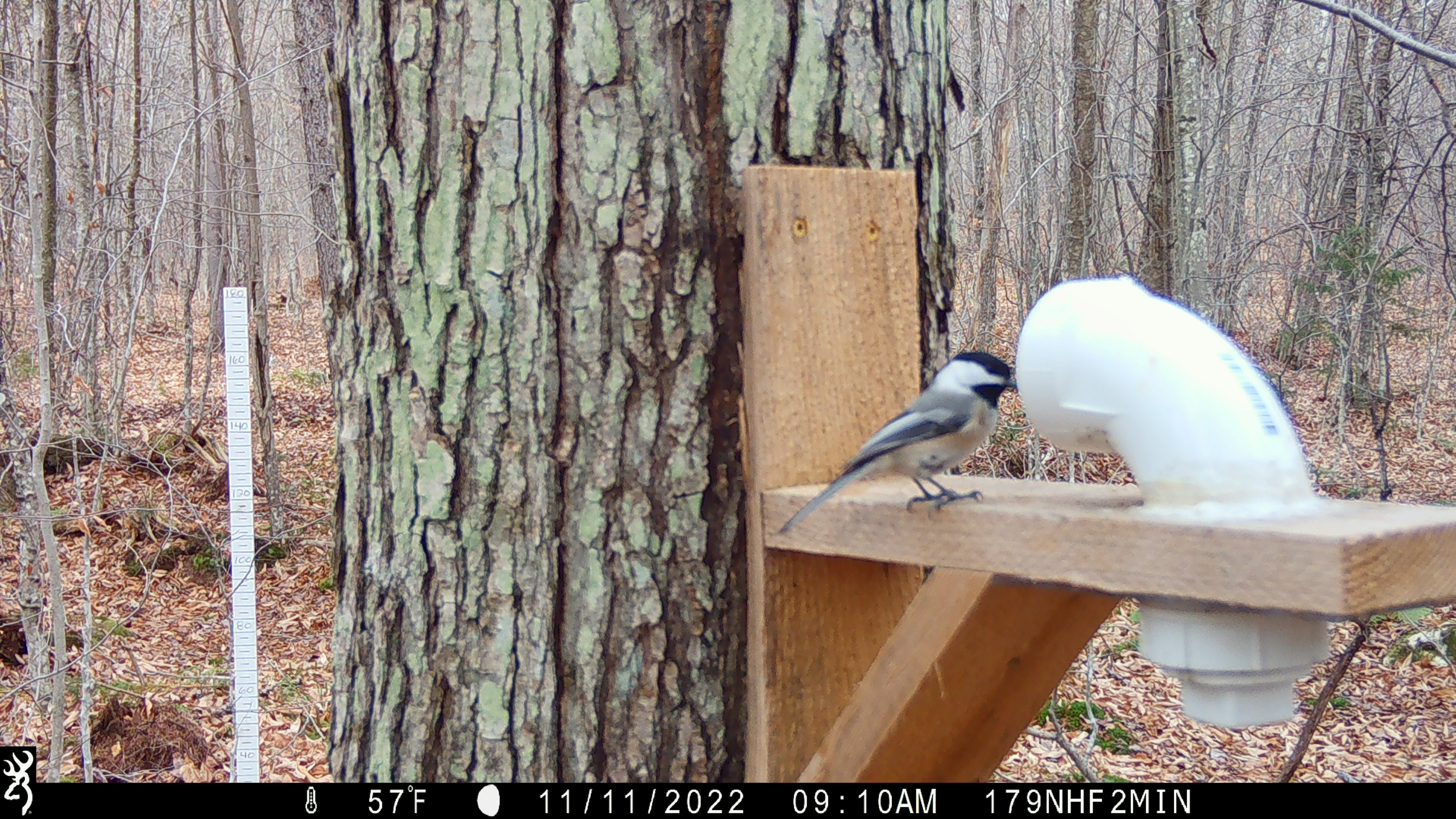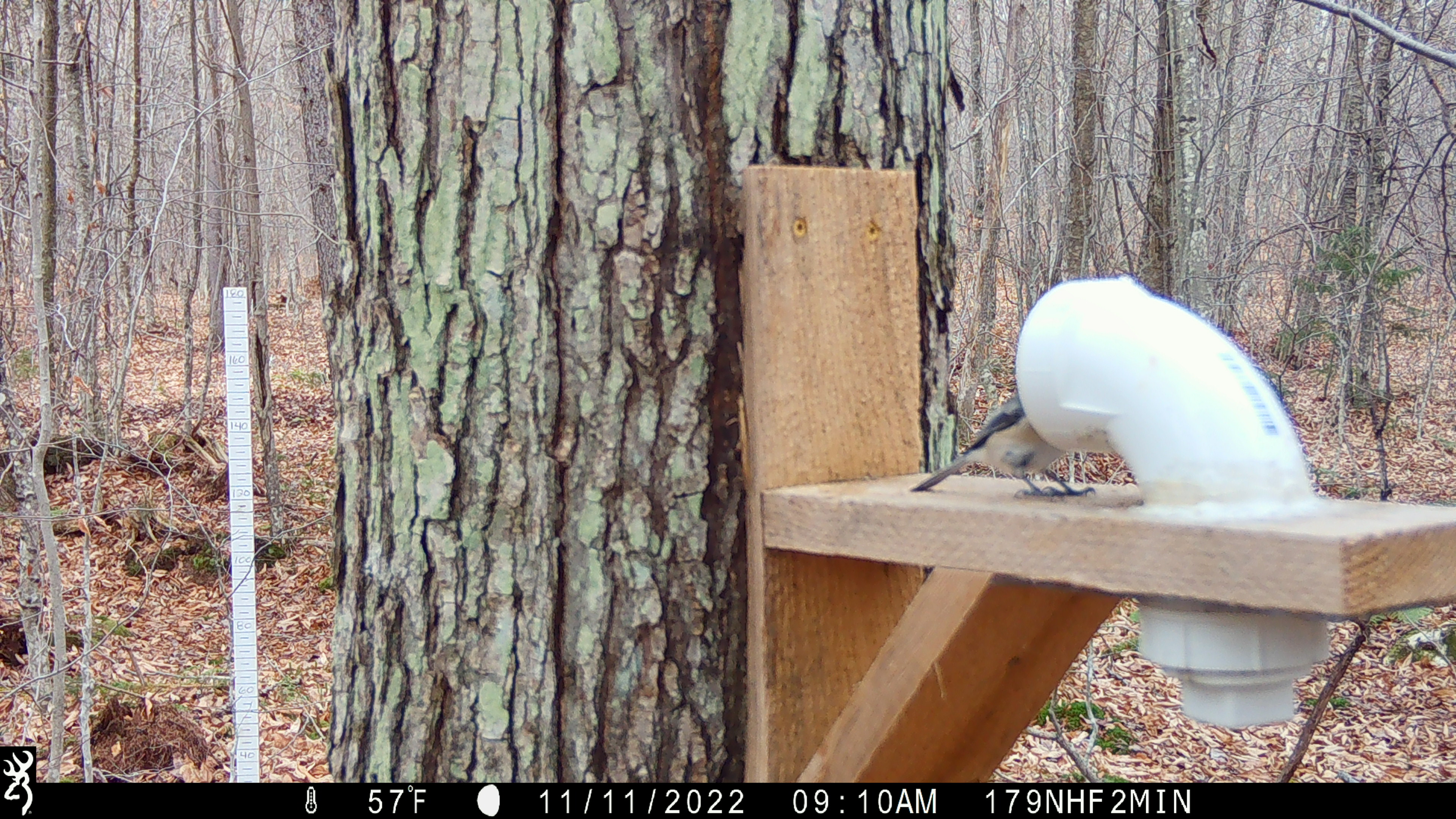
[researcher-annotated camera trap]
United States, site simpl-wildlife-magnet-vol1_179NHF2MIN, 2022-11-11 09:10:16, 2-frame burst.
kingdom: Animalia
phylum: Chordata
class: Aves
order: Passeriformes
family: Paridae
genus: Poecile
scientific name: Poecile atricapillus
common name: black-capped chickadee